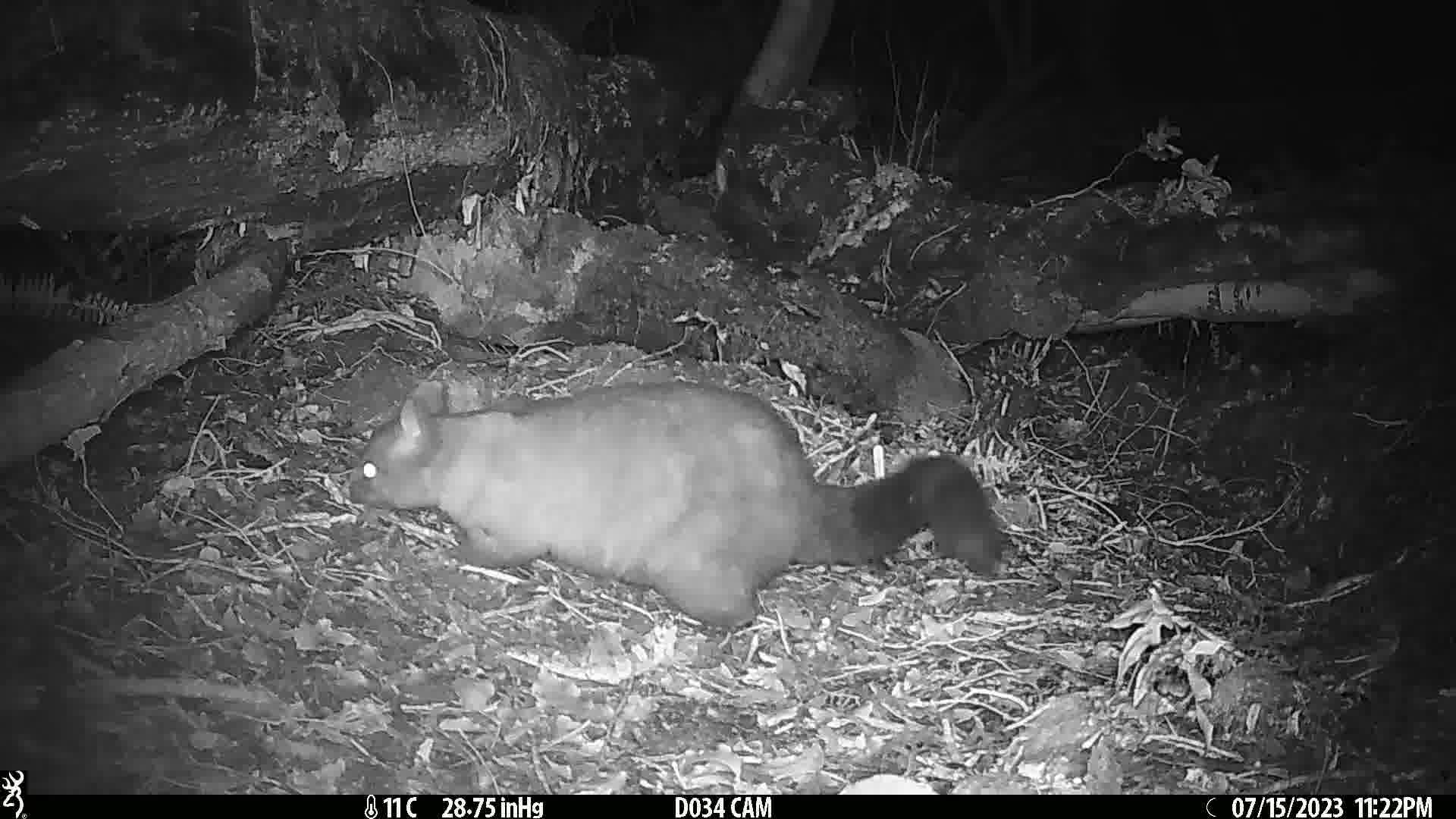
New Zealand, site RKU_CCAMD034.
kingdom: Animalia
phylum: Chordata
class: Mammalia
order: Diprotodontia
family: Phalangeridae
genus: Trichosurus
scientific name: Trichosurus vulpecula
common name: common brushtail possum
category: possum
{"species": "possum (common brushtail possum) (Trichosurus vulpecula)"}